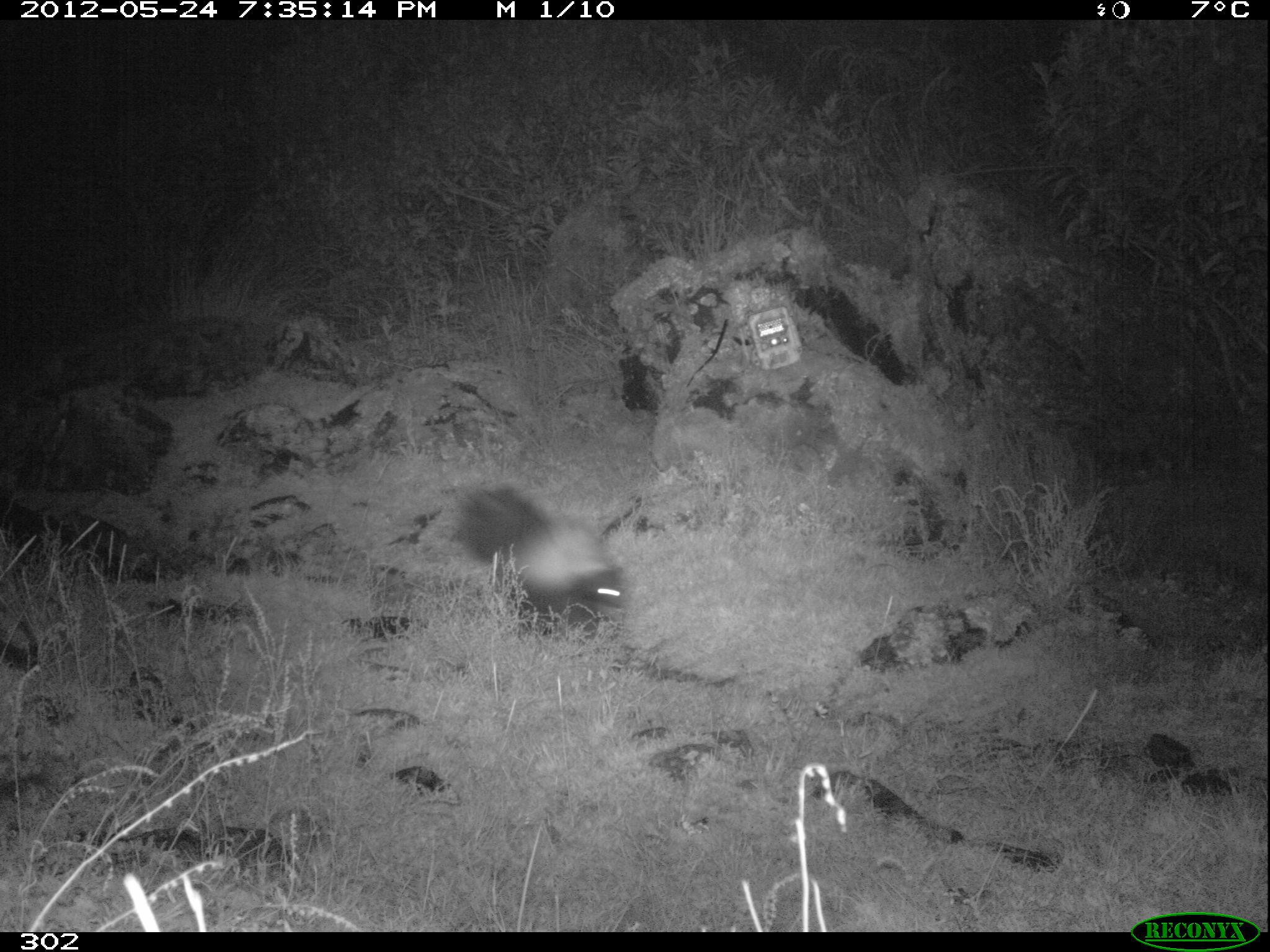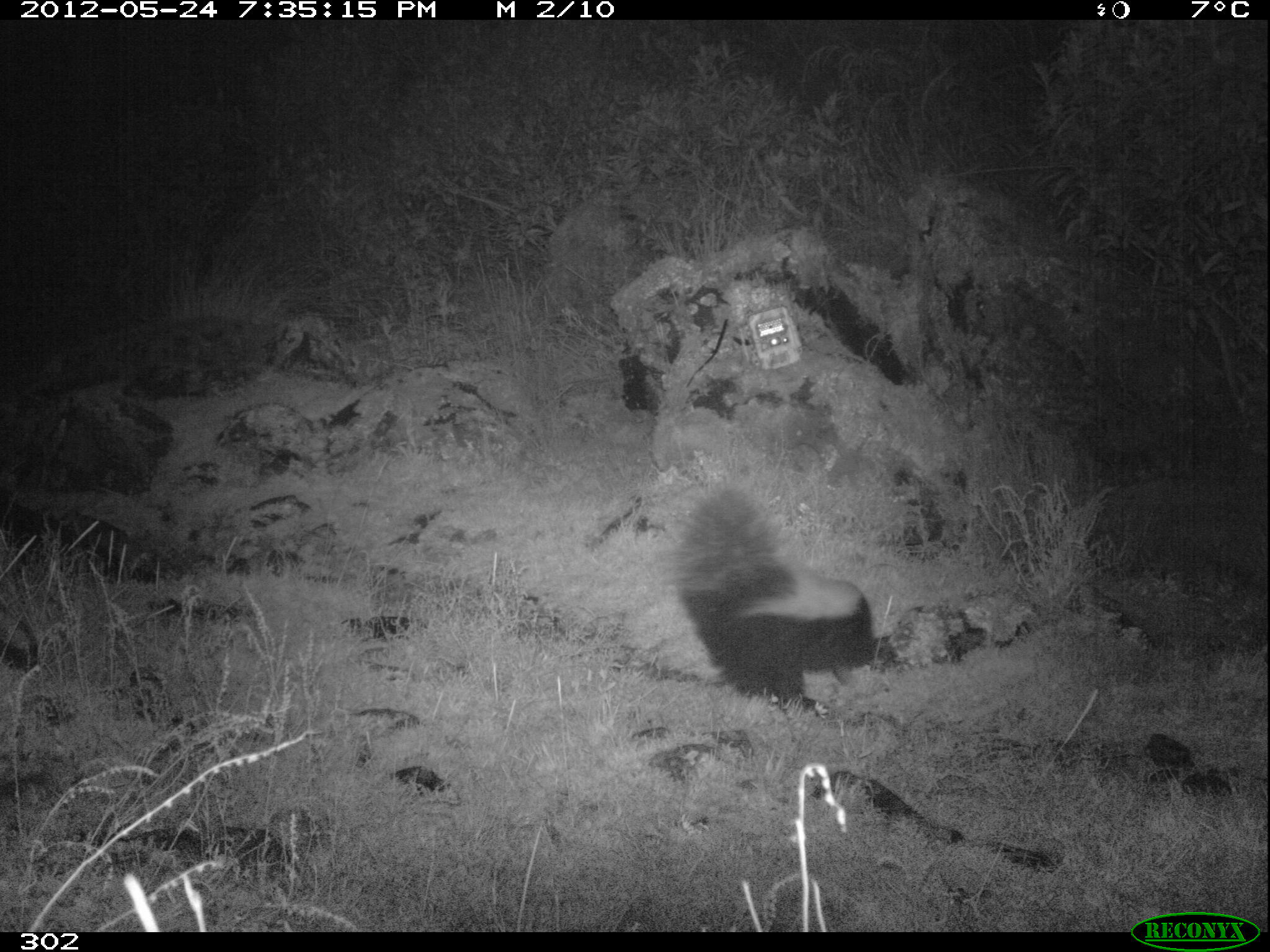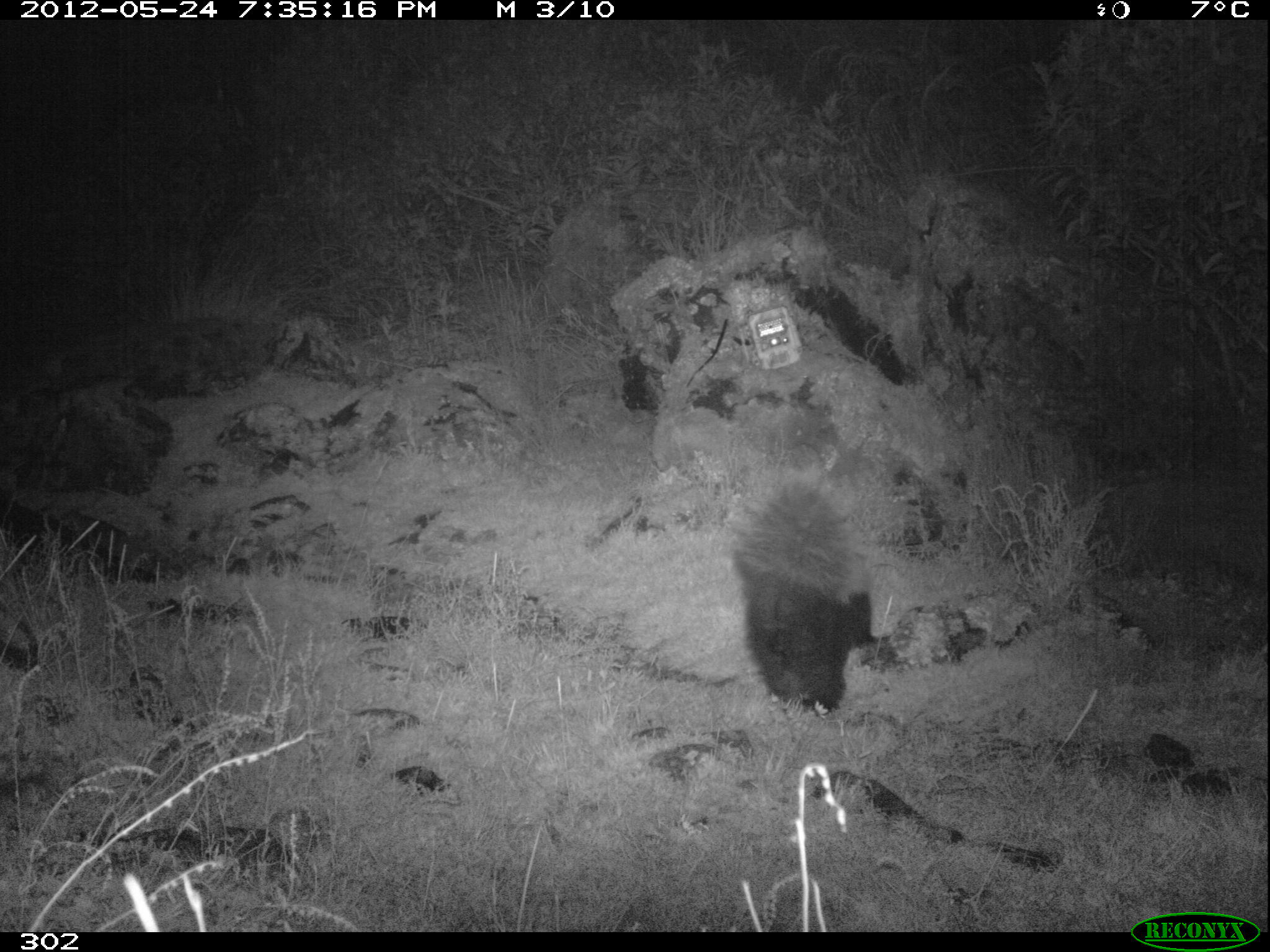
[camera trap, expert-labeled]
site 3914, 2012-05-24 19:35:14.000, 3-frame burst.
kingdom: Animalia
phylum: Chordata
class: Mammalia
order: Carnivora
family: Mephitidae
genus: Conepatus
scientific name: Conepatus chinga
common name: molina's hog-nosed skunk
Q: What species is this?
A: Conepatus chinga (molina's hog-nosed skunk).